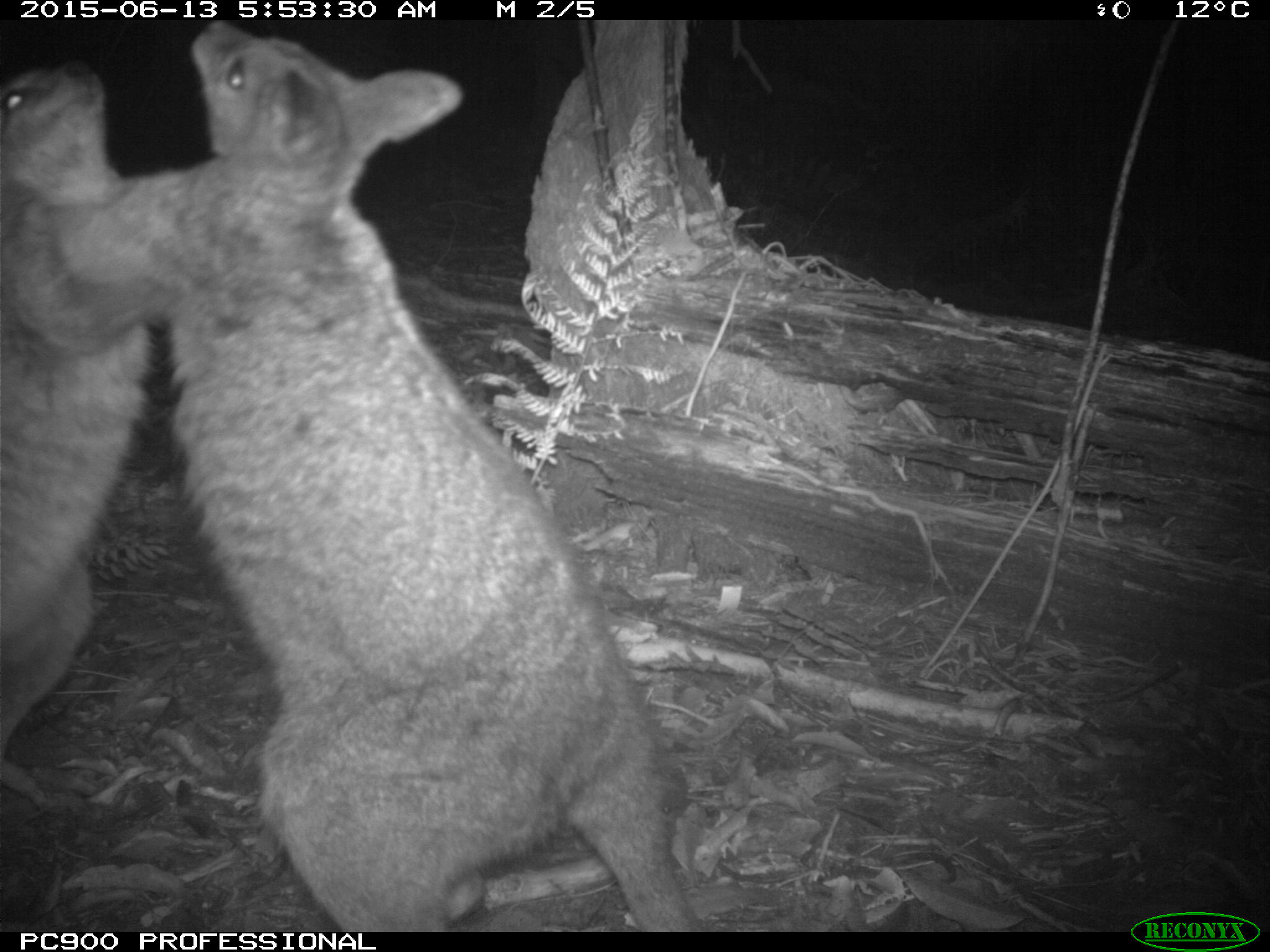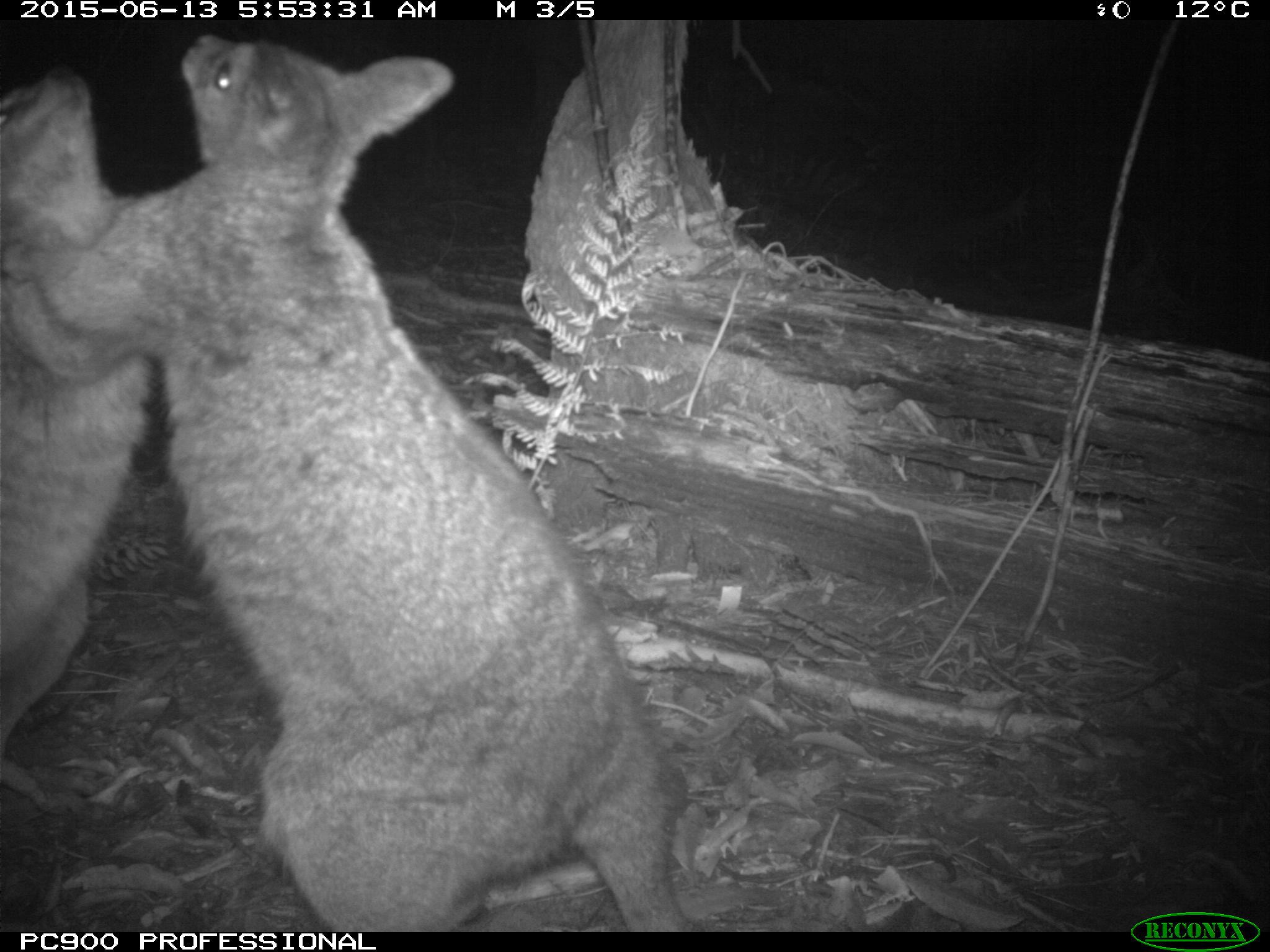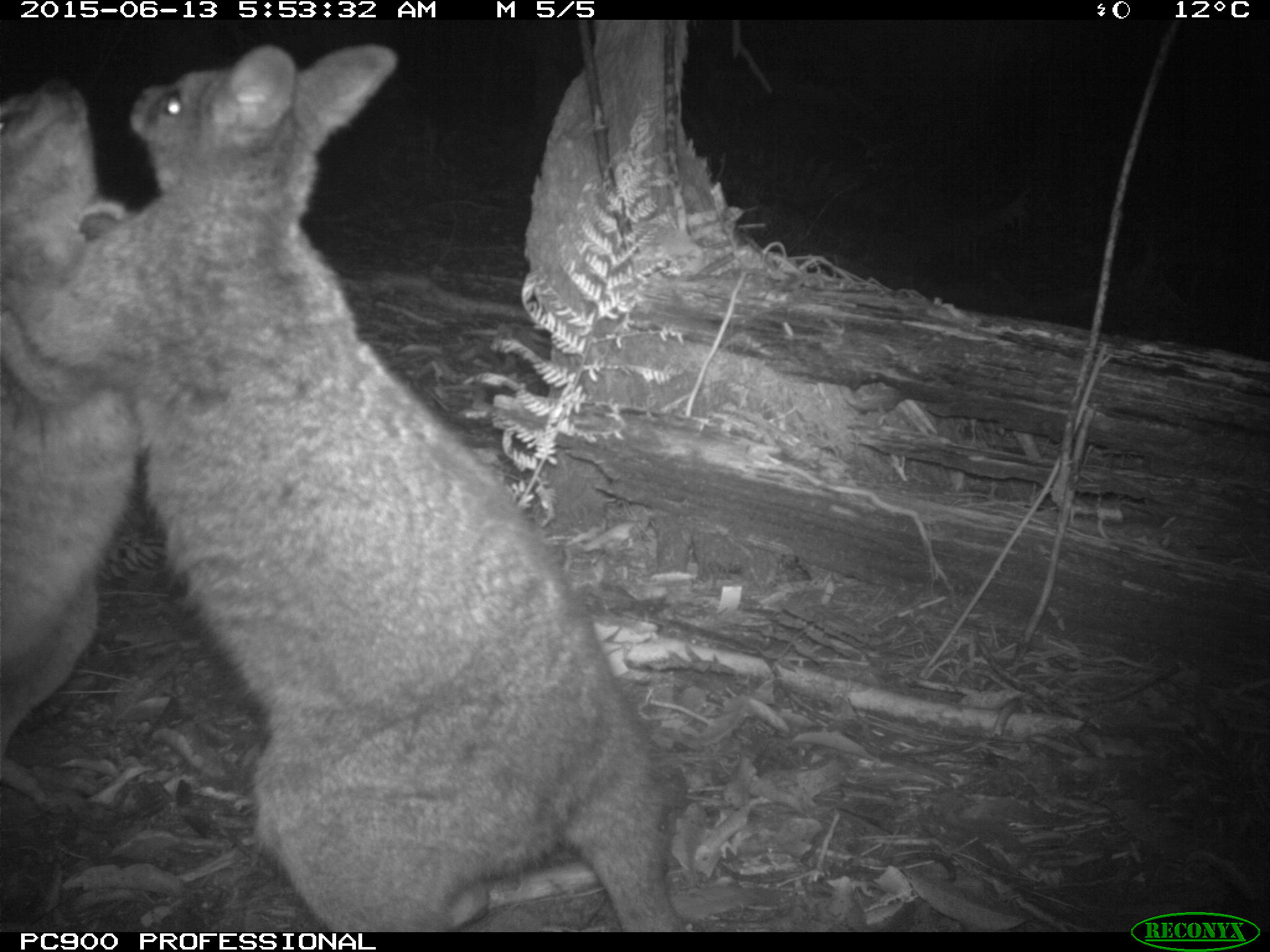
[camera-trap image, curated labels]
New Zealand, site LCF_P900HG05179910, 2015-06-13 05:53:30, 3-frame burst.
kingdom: Animalia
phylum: Chordata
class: Mammalia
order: Diprotodontia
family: Macropodidae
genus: Notamacropus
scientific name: Notamacropus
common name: wallaby